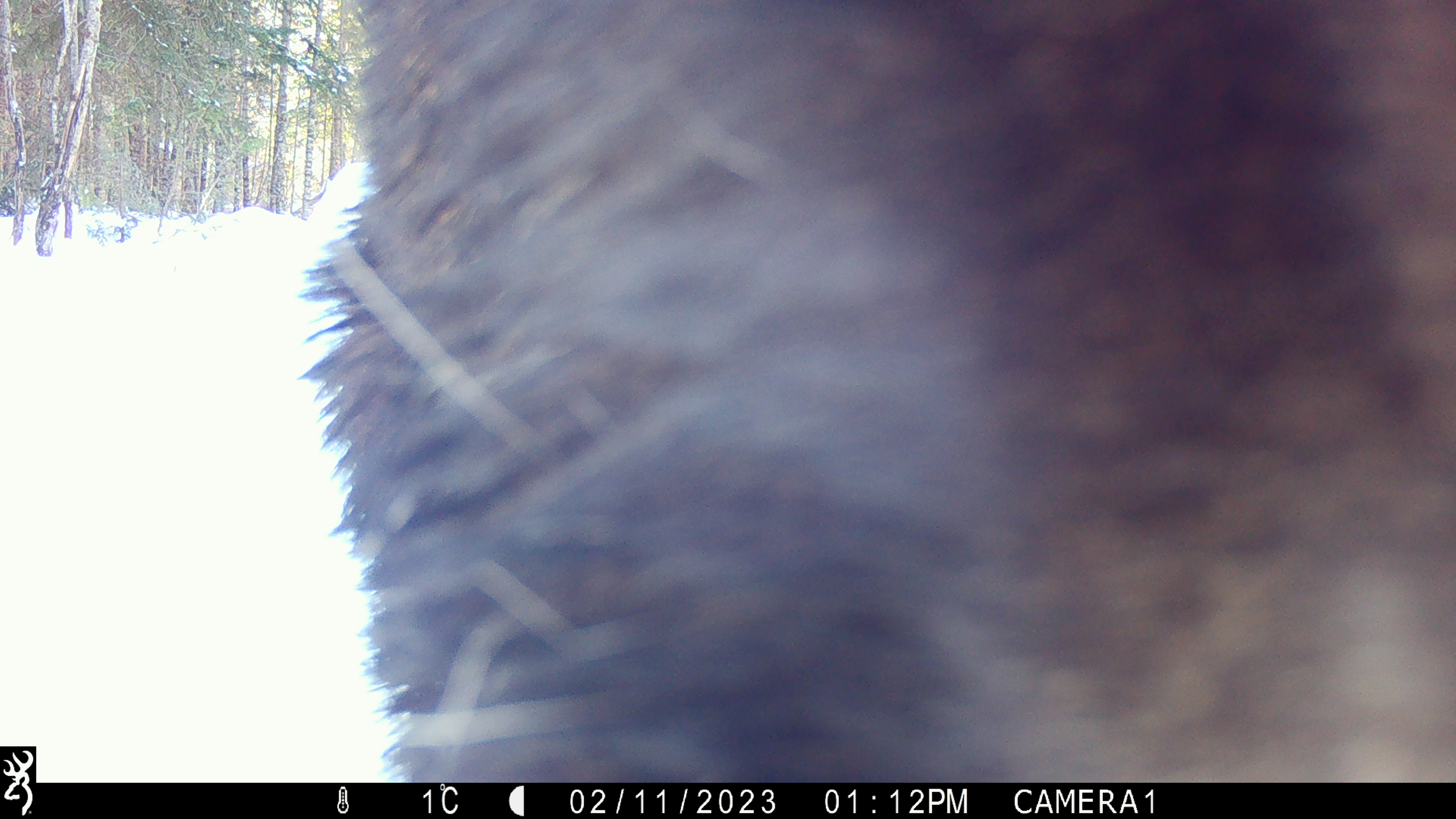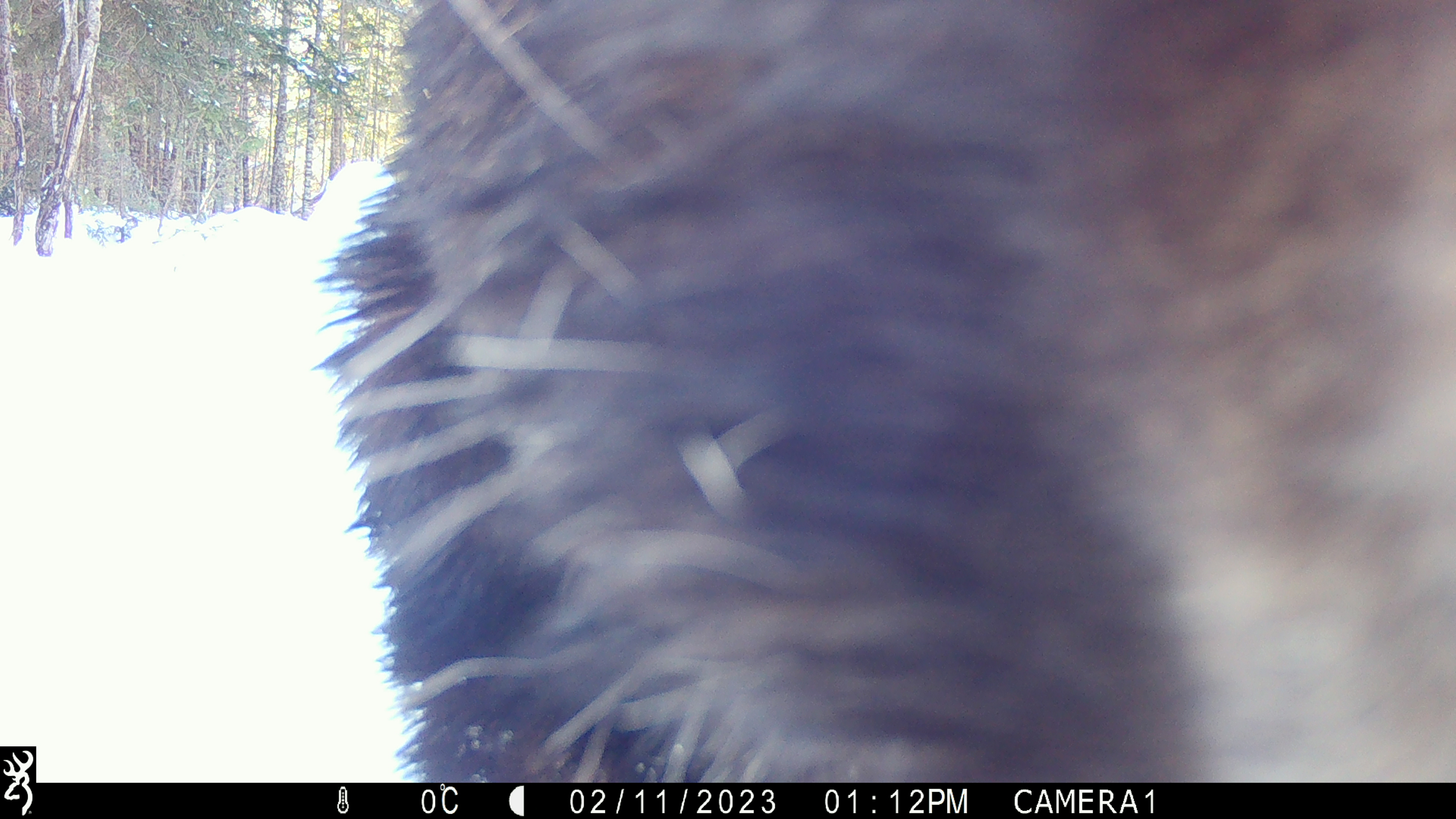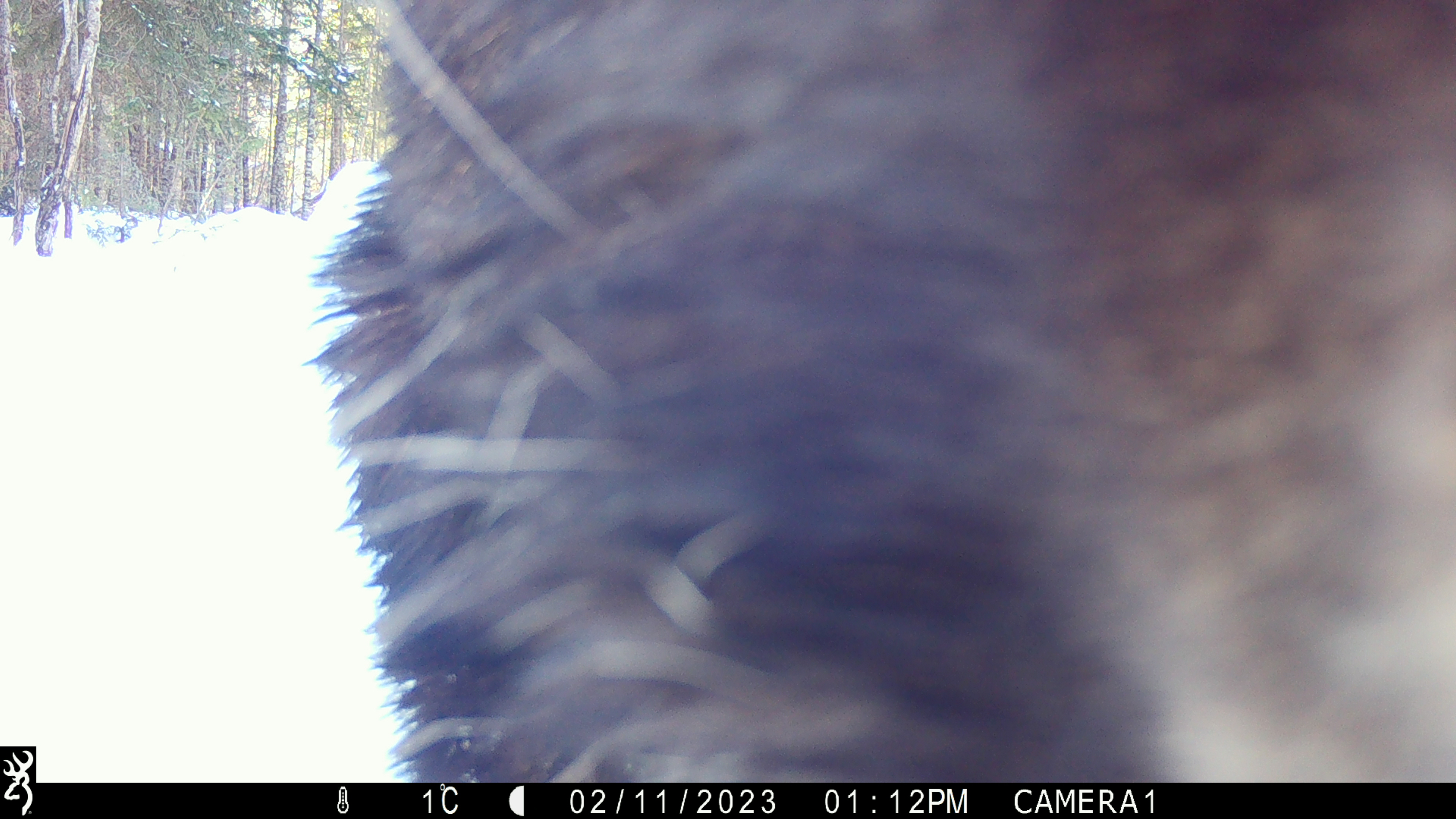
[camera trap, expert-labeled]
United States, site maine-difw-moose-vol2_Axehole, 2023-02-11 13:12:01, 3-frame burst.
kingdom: Animalia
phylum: Chordata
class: Mammalia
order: Artiodactyla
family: Cervidae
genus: Alces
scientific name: Alces alces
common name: moose